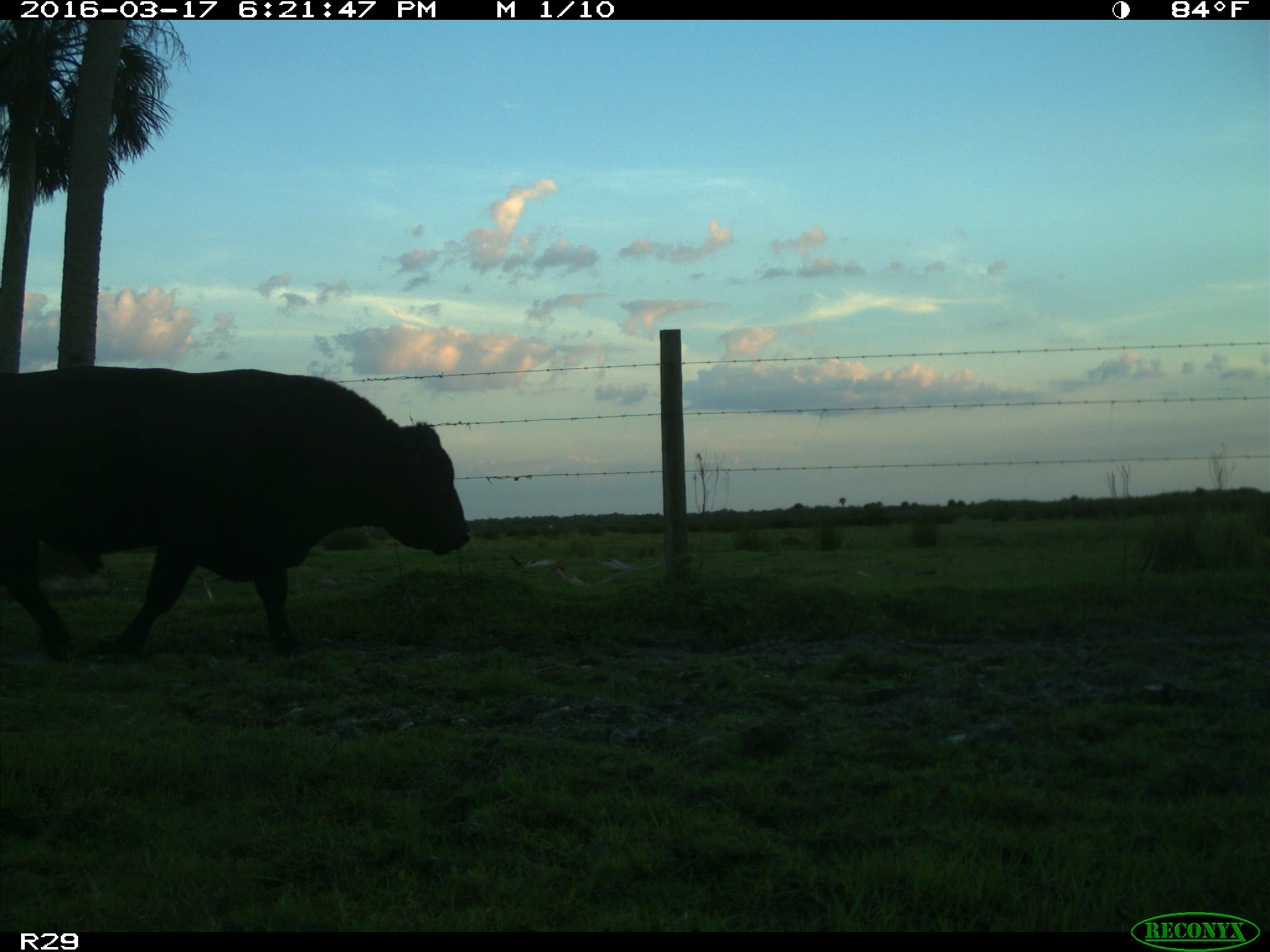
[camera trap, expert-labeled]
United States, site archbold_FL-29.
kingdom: Animalia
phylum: Chordata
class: Mammalia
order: Artiodactyla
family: Bovidae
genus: Bos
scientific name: Bos taurus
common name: domestic cow